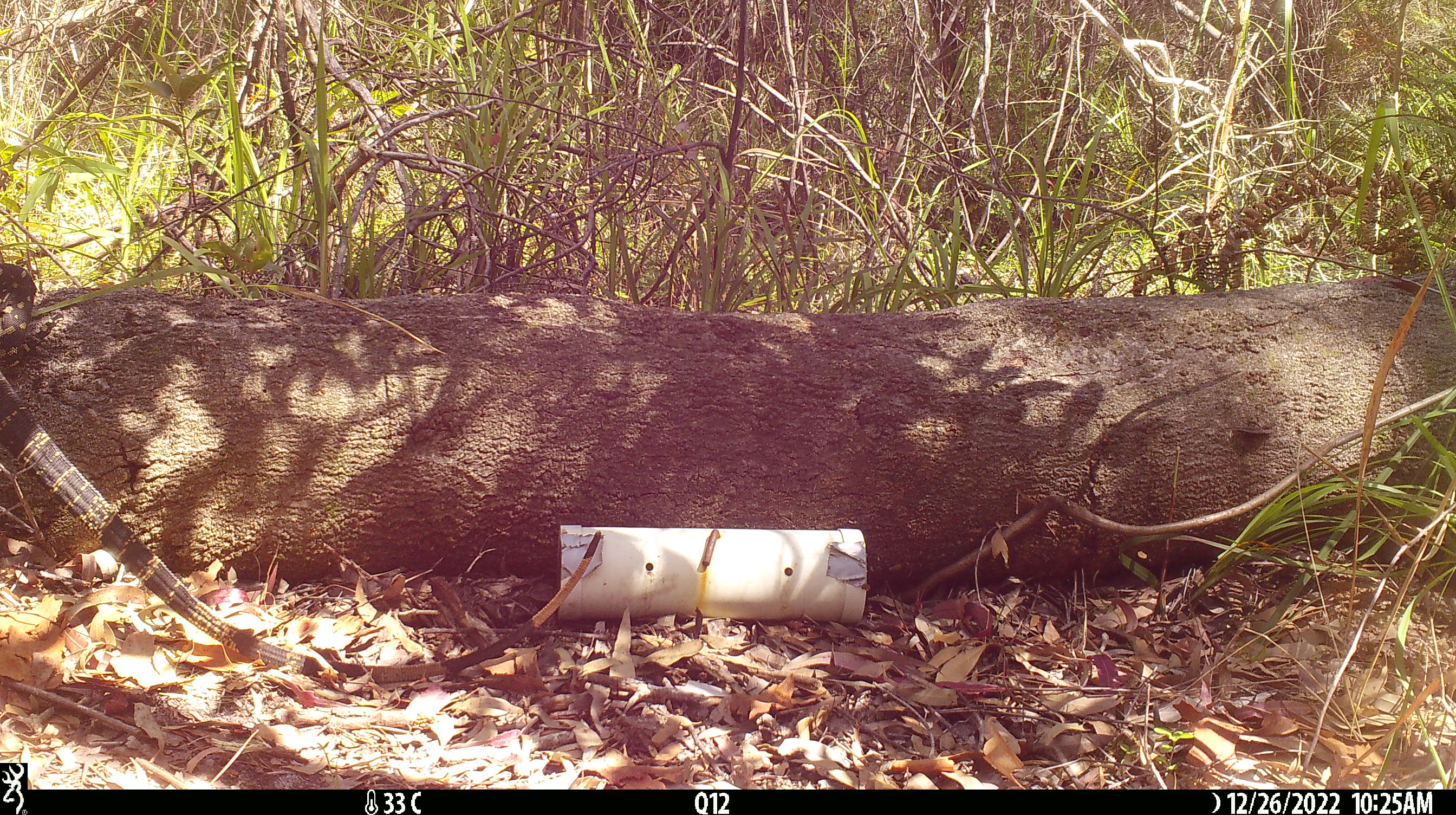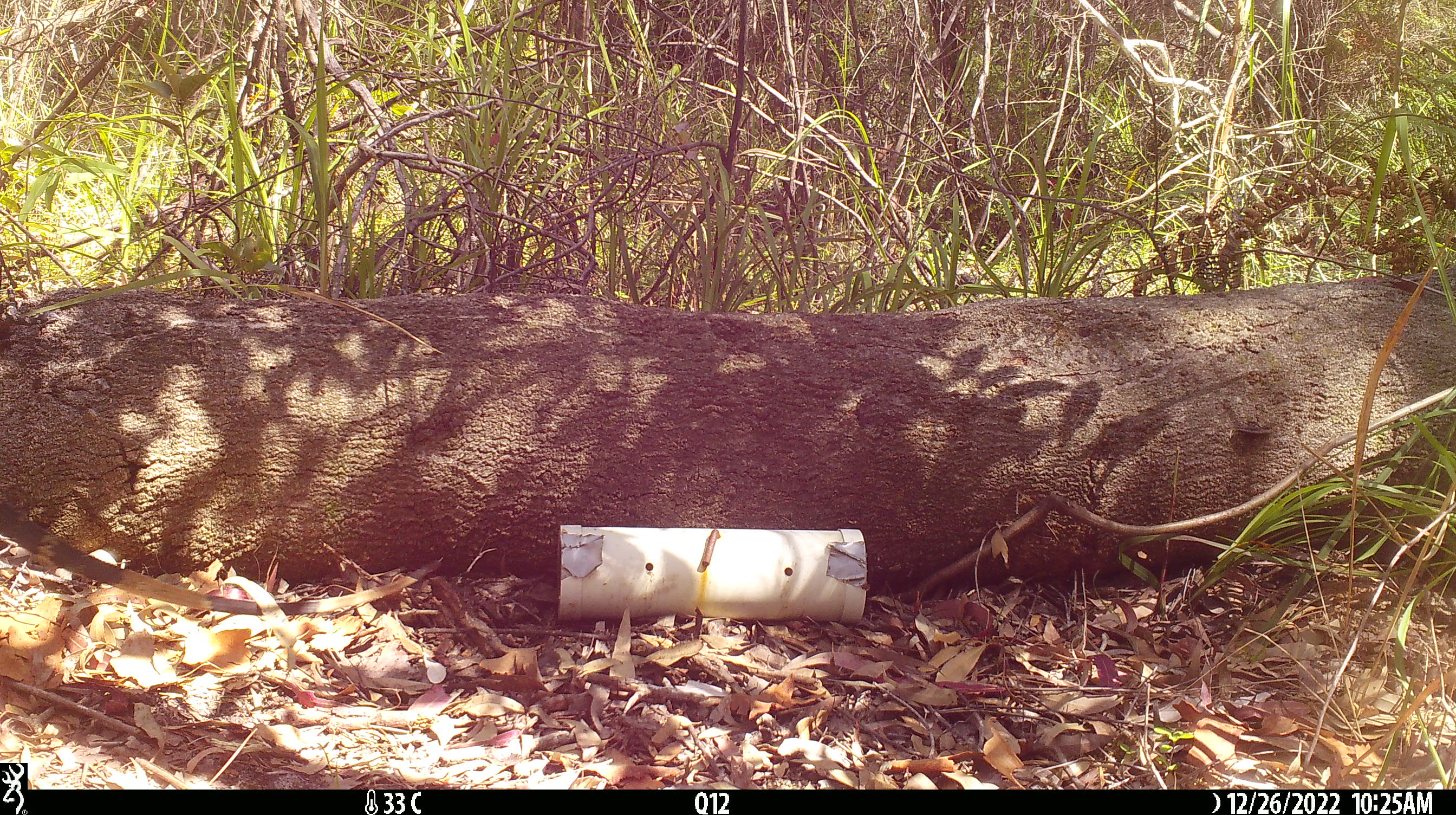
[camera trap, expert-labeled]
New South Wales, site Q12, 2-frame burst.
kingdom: Animalia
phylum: Chordata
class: Reptilia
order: Squamata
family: Varanidae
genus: Varanus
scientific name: Varanus varius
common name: lace monitor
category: goanna